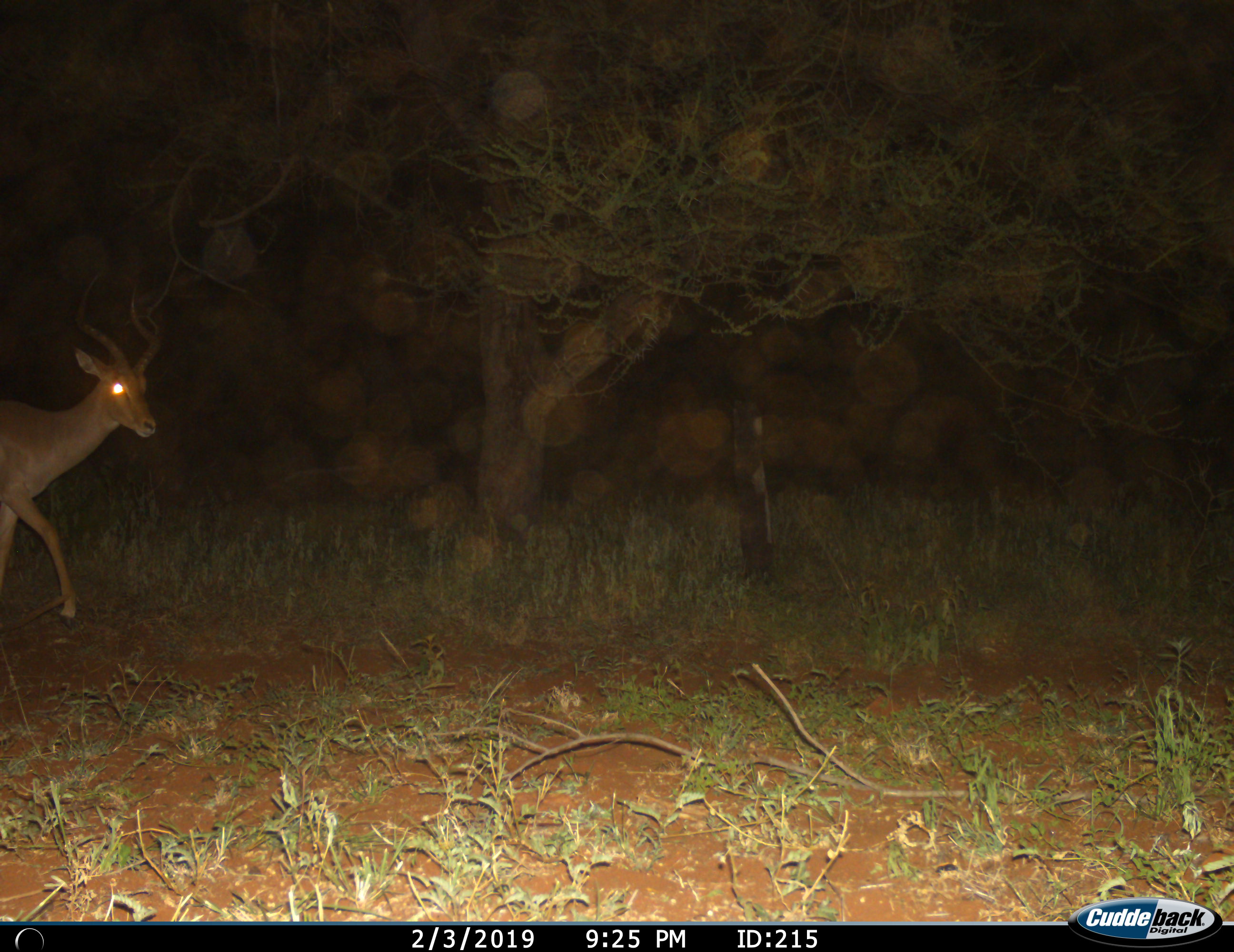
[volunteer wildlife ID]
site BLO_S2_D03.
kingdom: Animalia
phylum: Chordata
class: Mammalia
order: Artiodactyla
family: Bovidae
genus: Aepyceros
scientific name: Aepyceros melampus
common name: impala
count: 1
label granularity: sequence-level